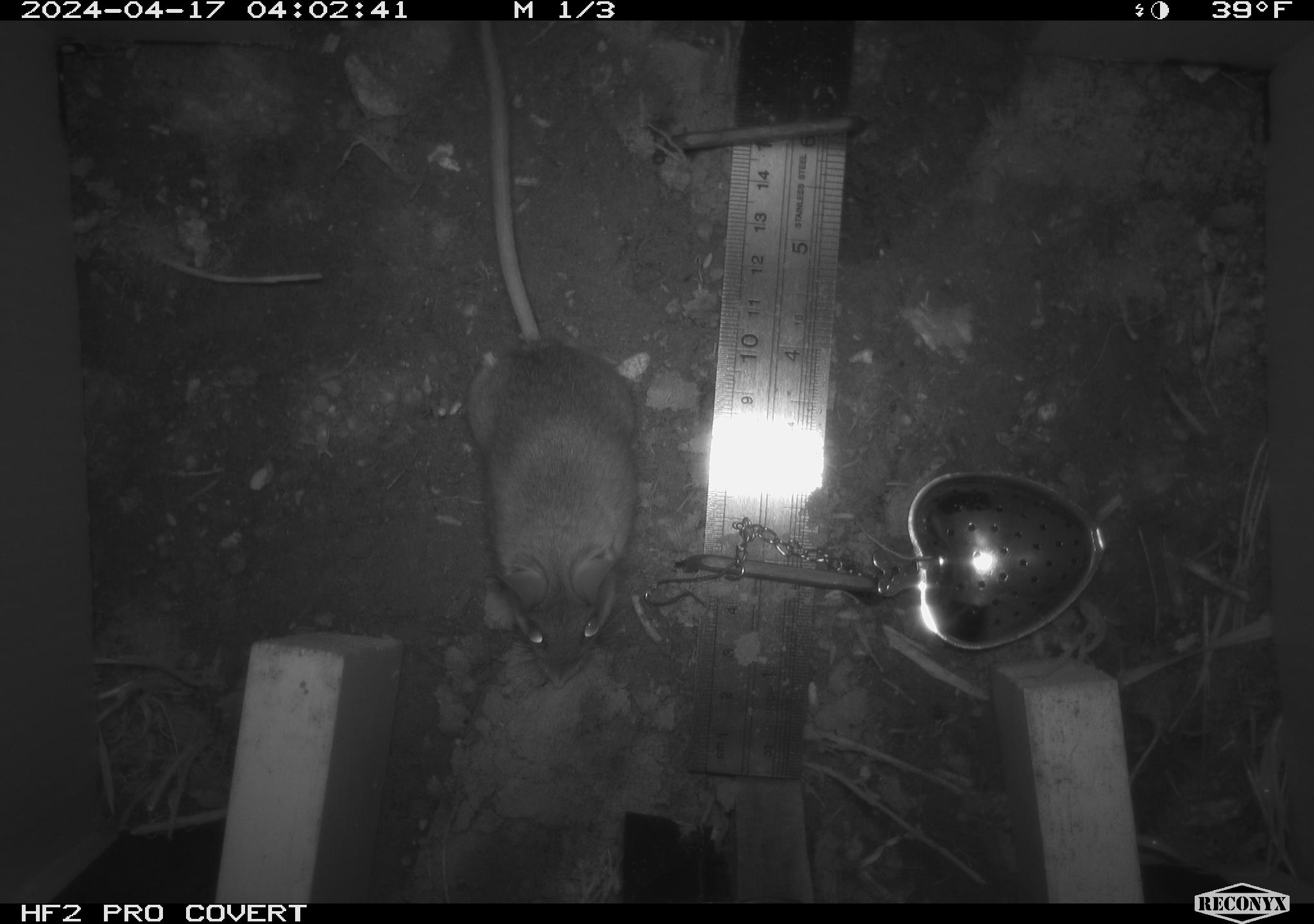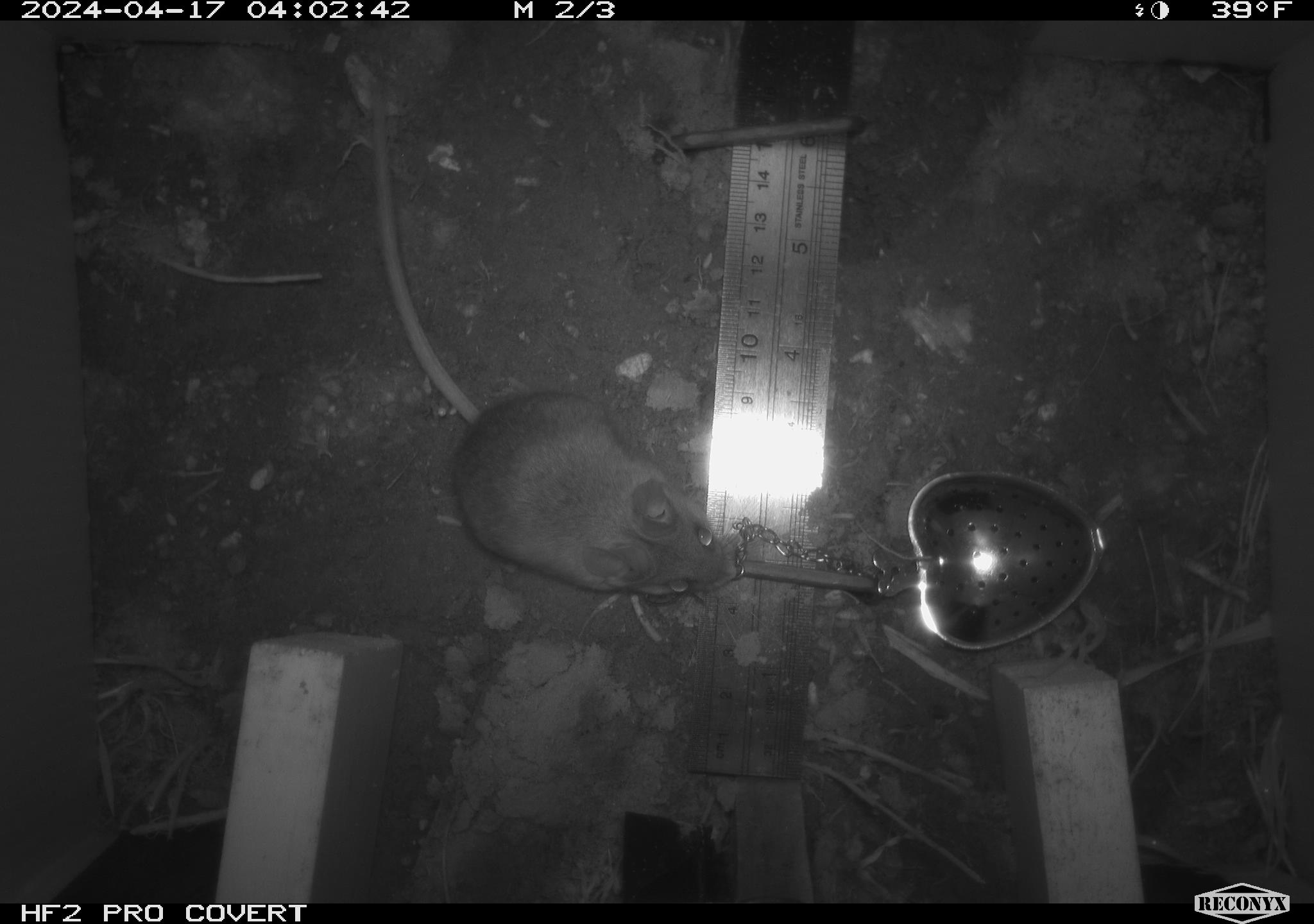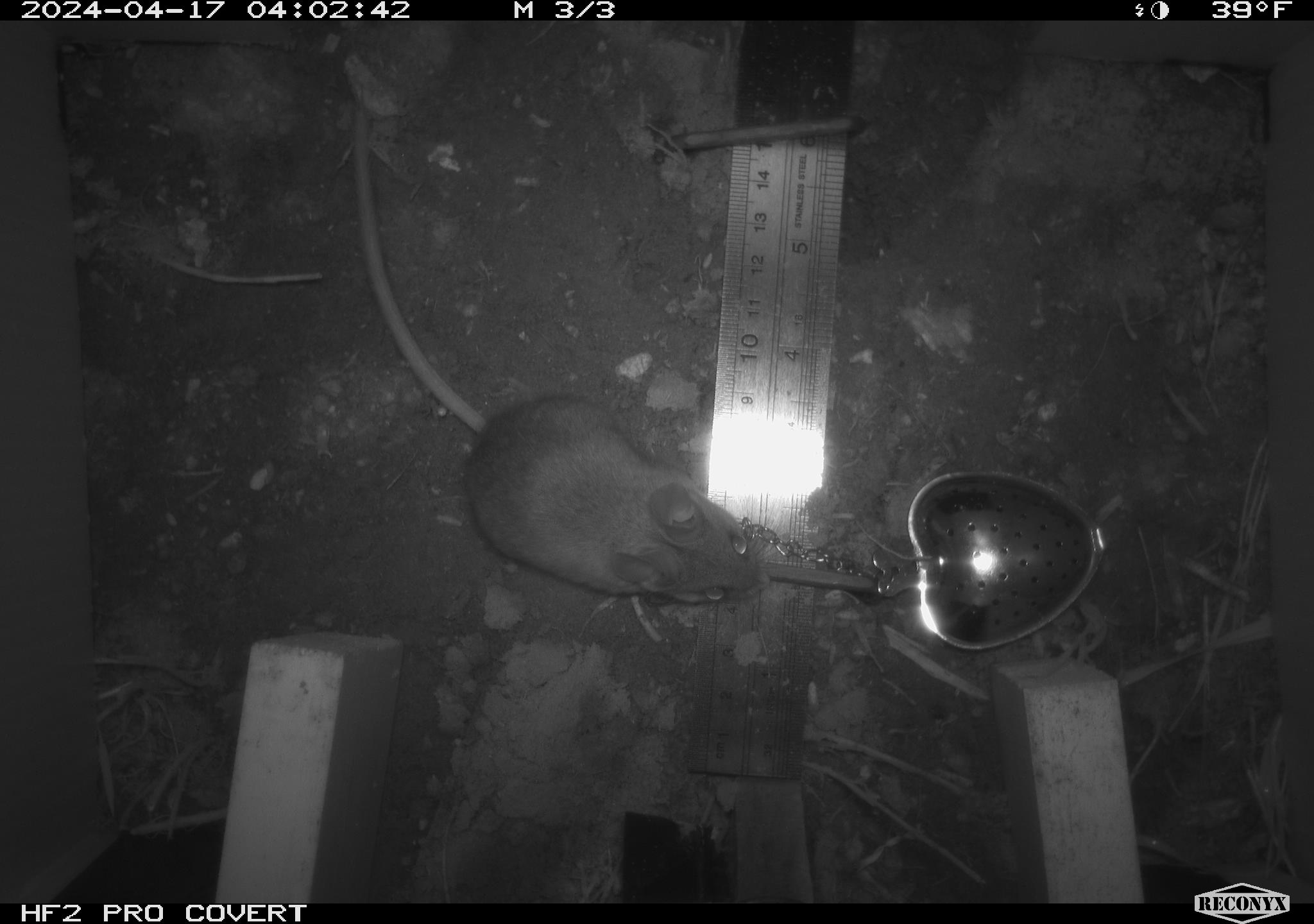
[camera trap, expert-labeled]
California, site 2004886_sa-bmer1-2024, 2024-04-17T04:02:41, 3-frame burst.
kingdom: Animalia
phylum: Chordata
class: Mammalia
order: Rodentia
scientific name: Rodentia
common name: mouse species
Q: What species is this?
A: Mouse species (Rodentia).